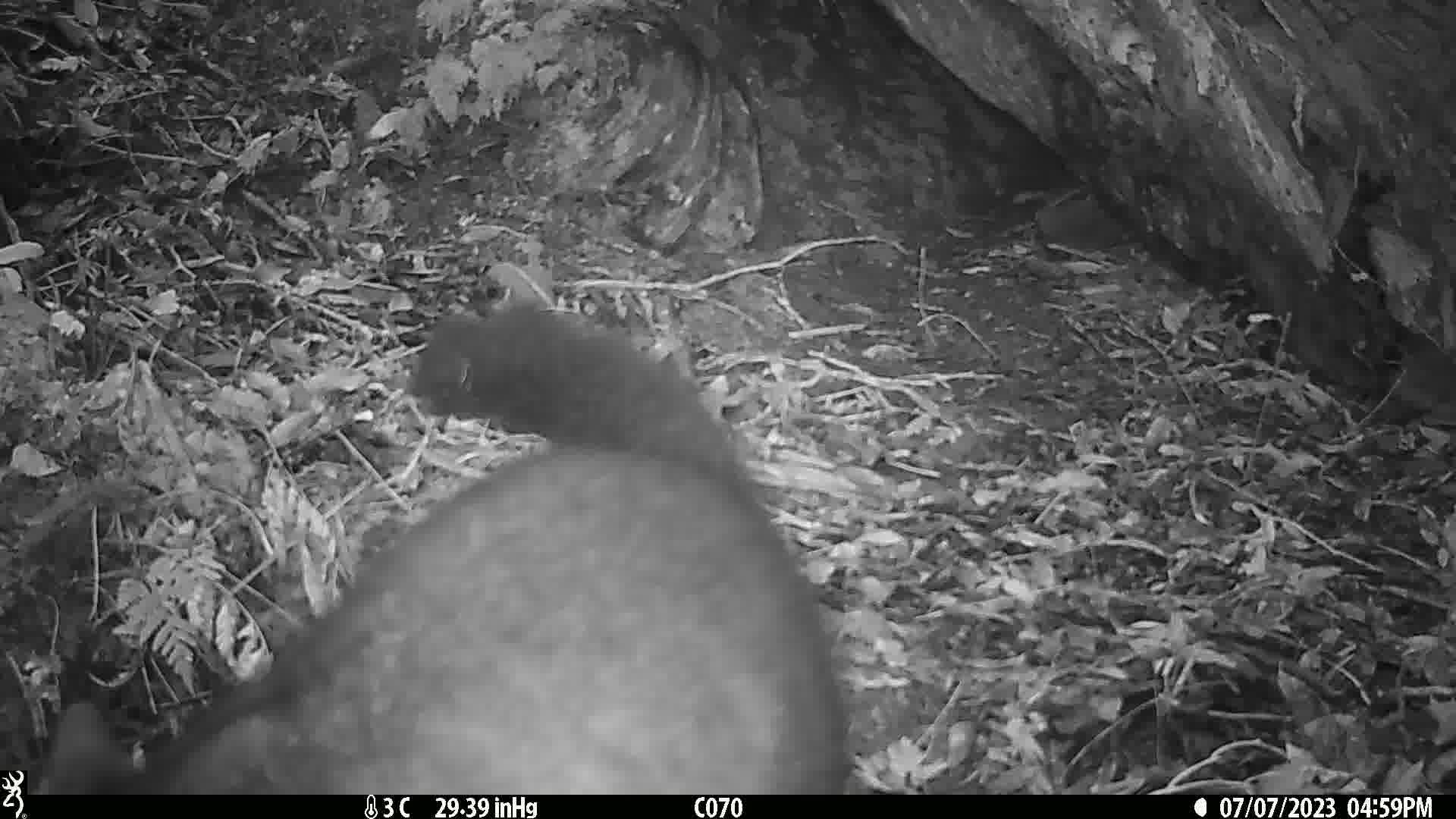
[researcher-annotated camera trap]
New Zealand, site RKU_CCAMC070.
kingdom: Animalia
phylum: Chordata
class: Mammalia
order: Diprotodontia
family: Phalangeridae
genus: Trichosurus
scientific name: Trichosurus vulpecula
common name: common brushtail possum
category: possum